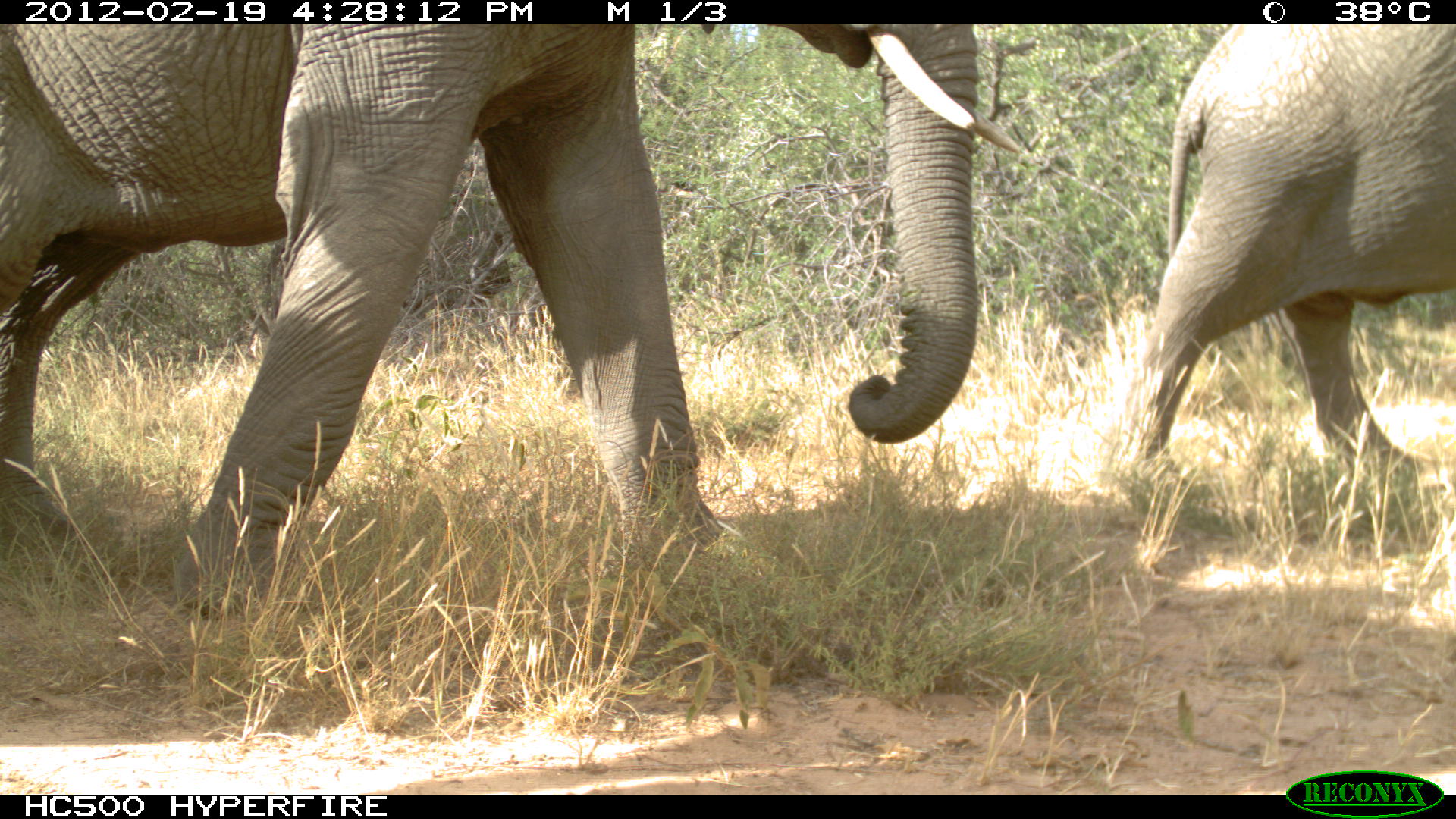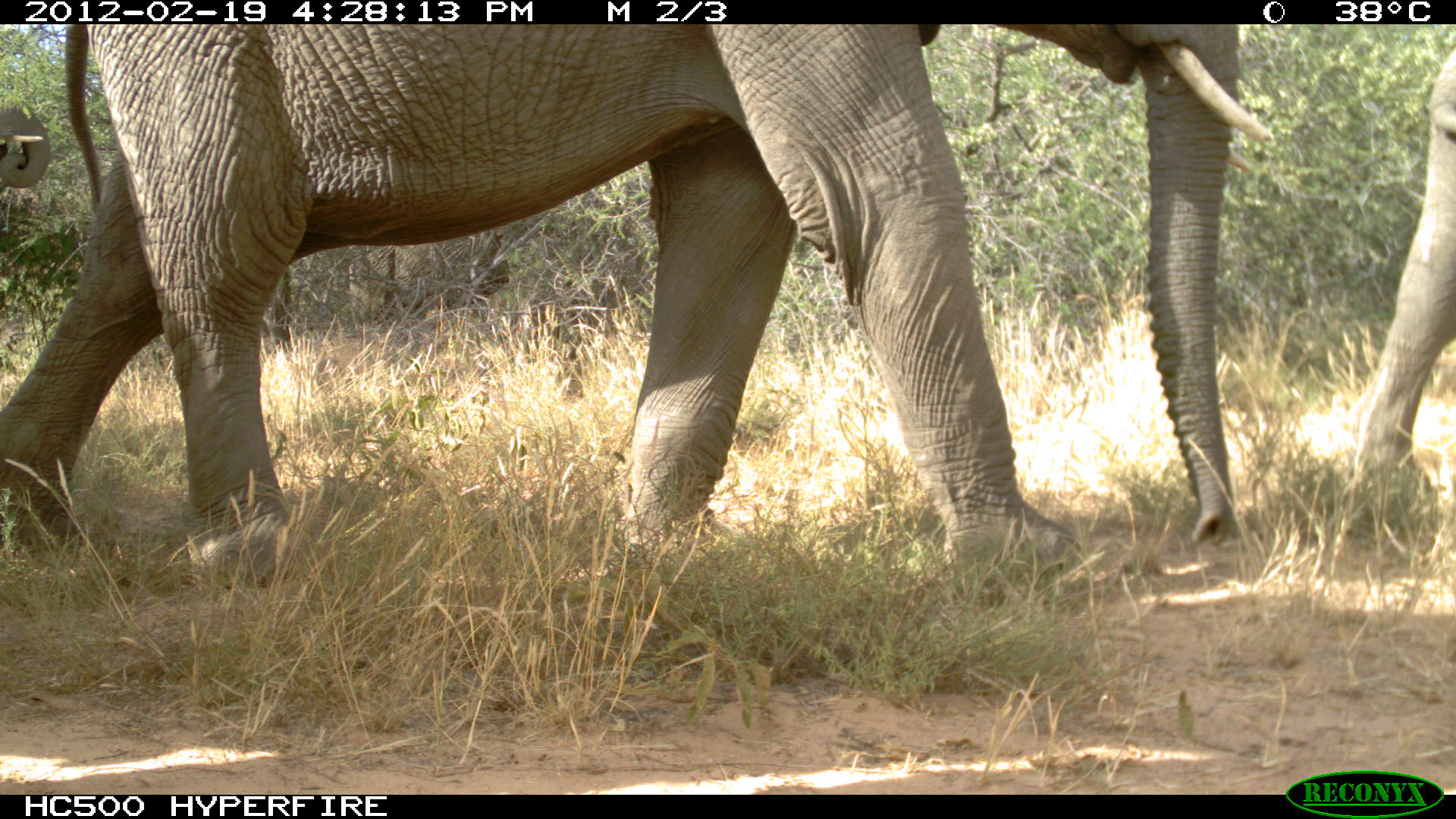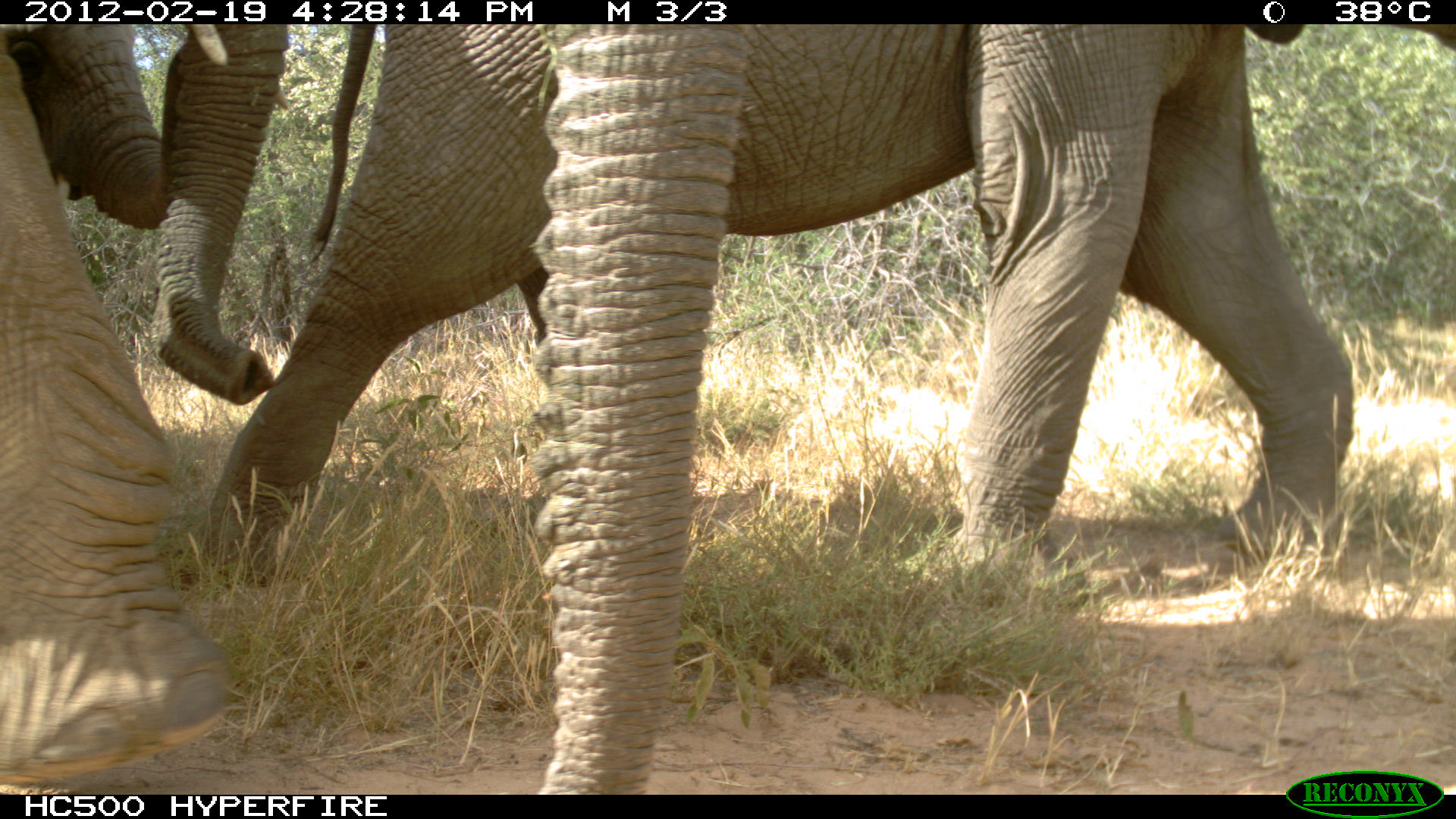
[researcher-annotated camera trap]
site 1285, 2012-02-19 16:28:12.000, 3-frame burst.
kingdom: Animalia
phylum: Chordata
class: Mammalia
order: Proboscidea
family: Elephantidae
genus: Loxodonta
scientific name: Loxodonta africana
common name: african bush elephant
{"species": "Loxodonta africana (african bush elephant)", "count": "2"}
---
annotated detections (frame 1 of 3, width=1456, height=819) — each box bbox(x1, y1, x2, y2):
loxodonta africana: bbox(0, 23, 1023, 622); bbox(1116, 21, 1456, 506)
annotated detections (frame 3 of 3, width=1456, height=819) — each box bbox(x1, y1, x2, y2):
loxodonta africana: bbox(143, 19, 1456, 556); bbox(0, 24, 737, 791)